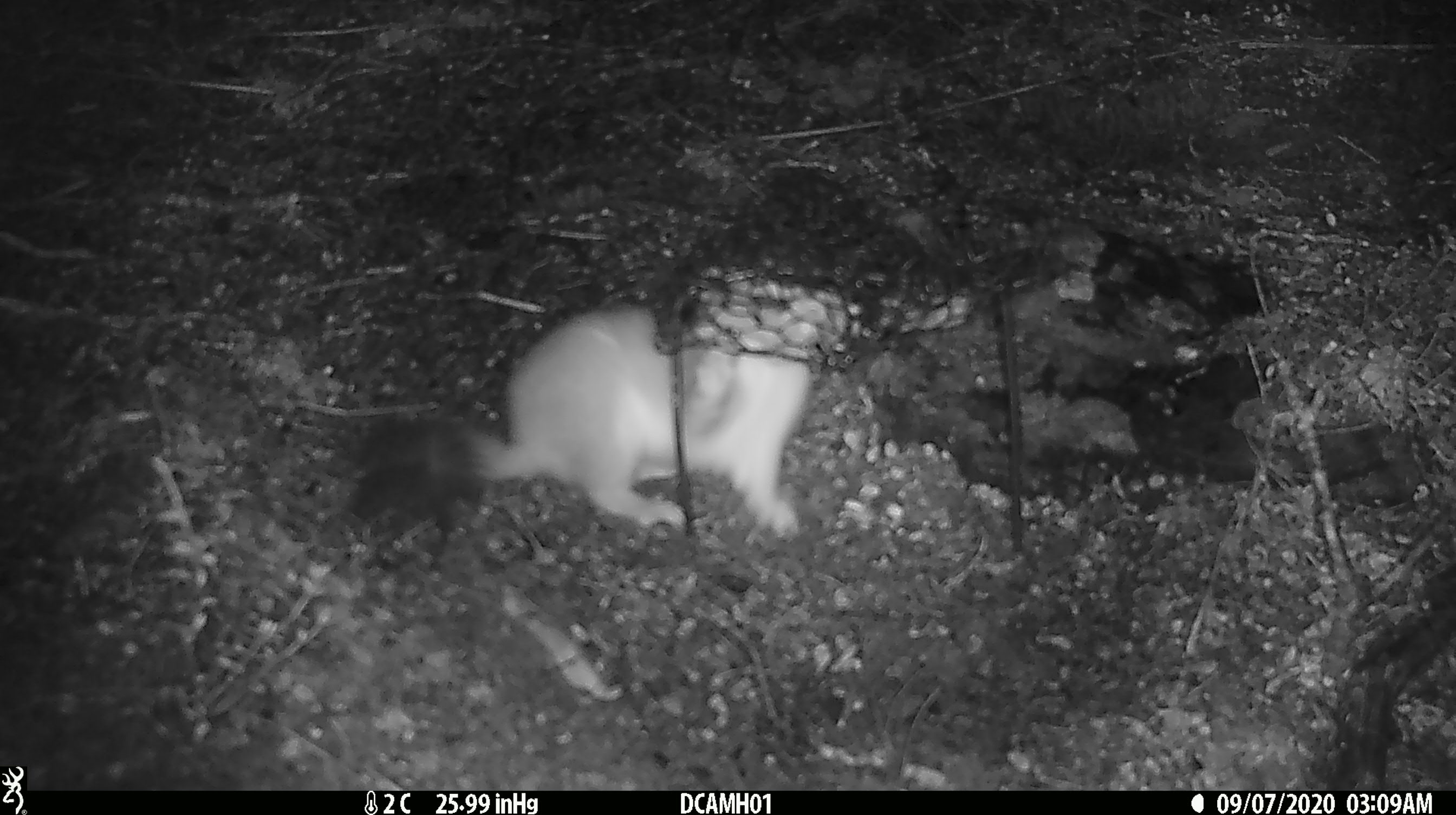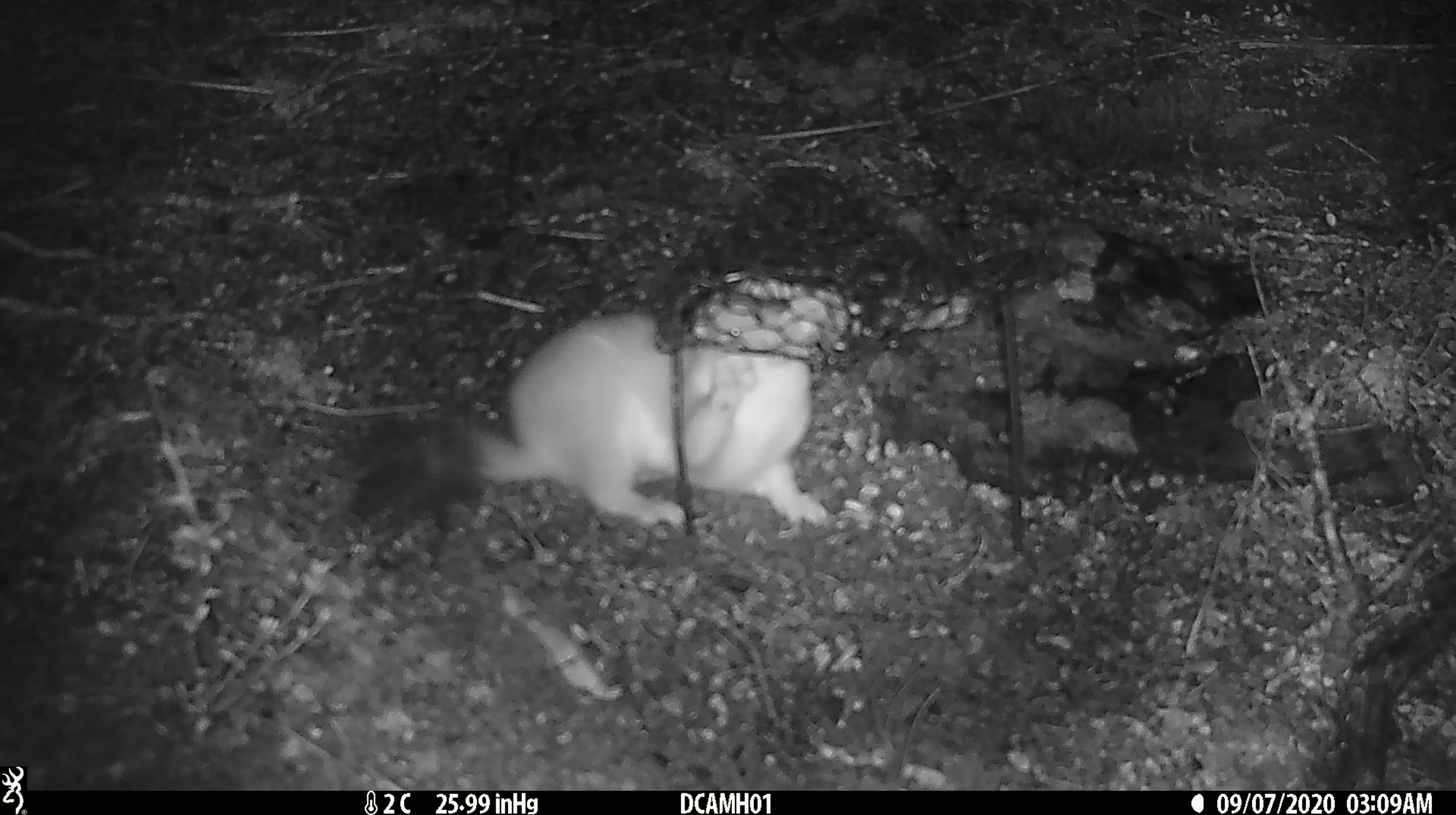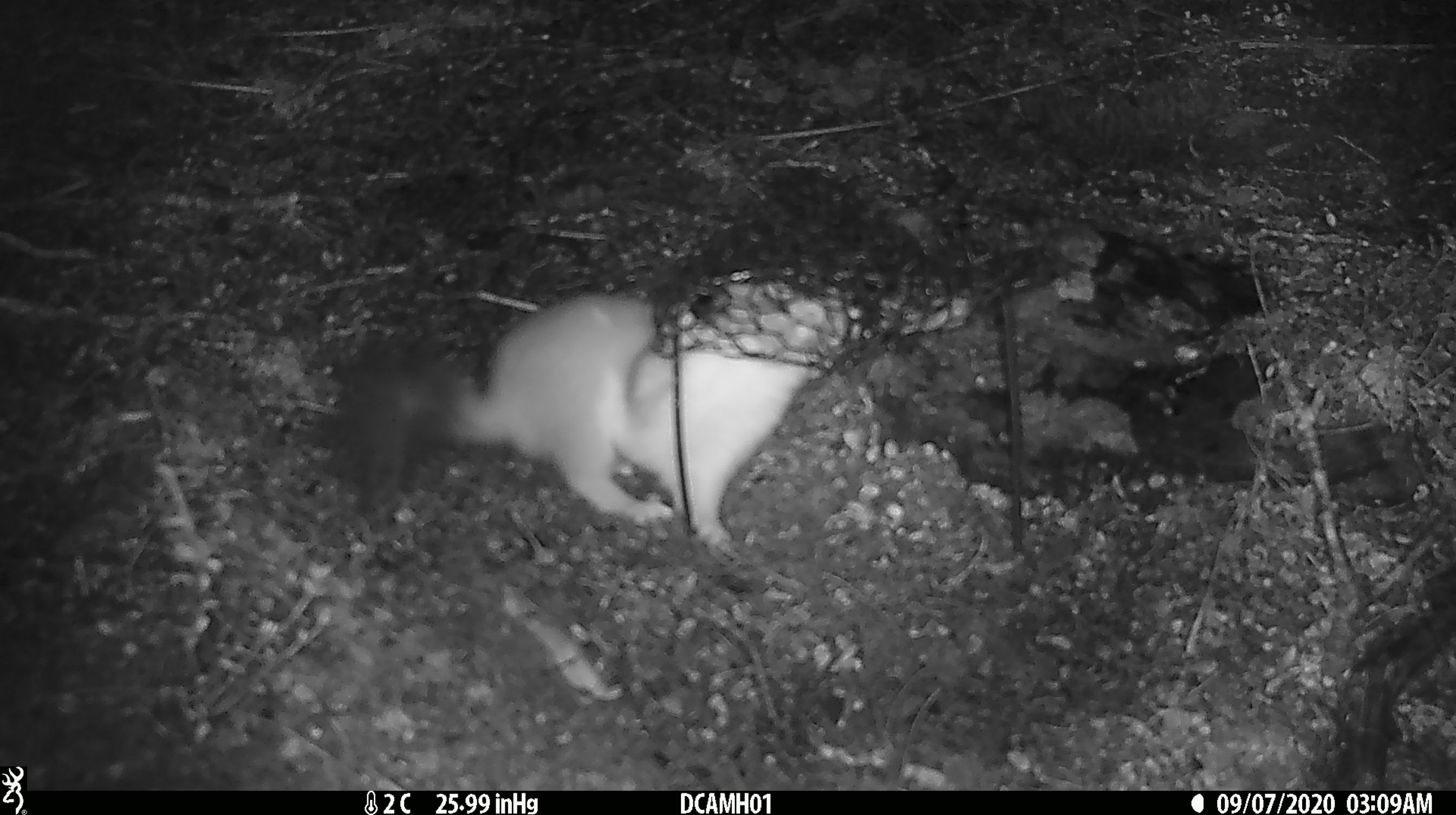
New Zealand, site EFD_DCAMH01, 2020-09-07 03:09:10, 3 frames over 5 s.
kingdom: Animalia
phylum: Chordata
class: Mammalia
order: Carnivora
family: Mustelidae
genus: Mustela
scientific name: Mustela erminea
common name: stoat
Stoat (Mustela erminea).